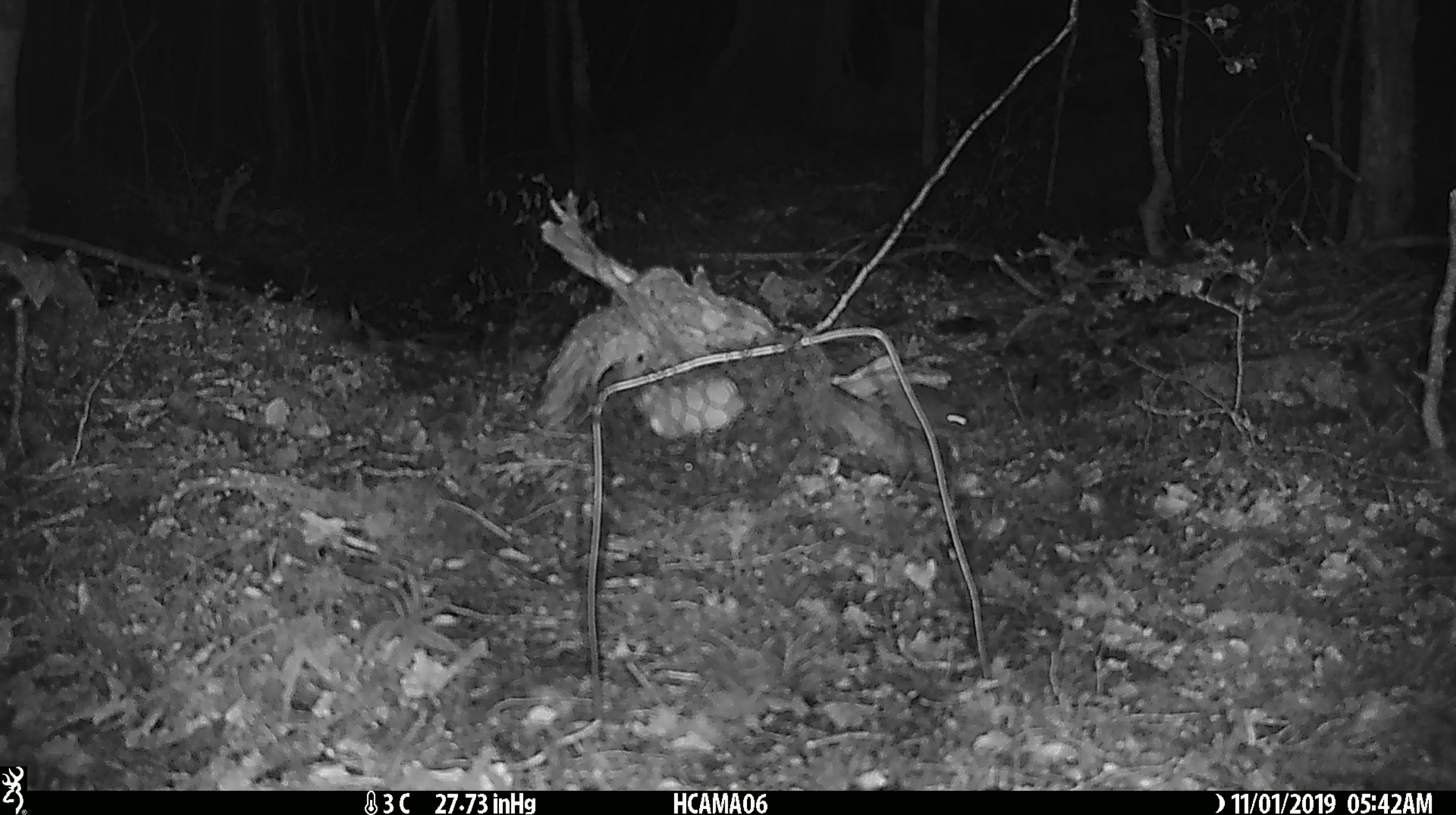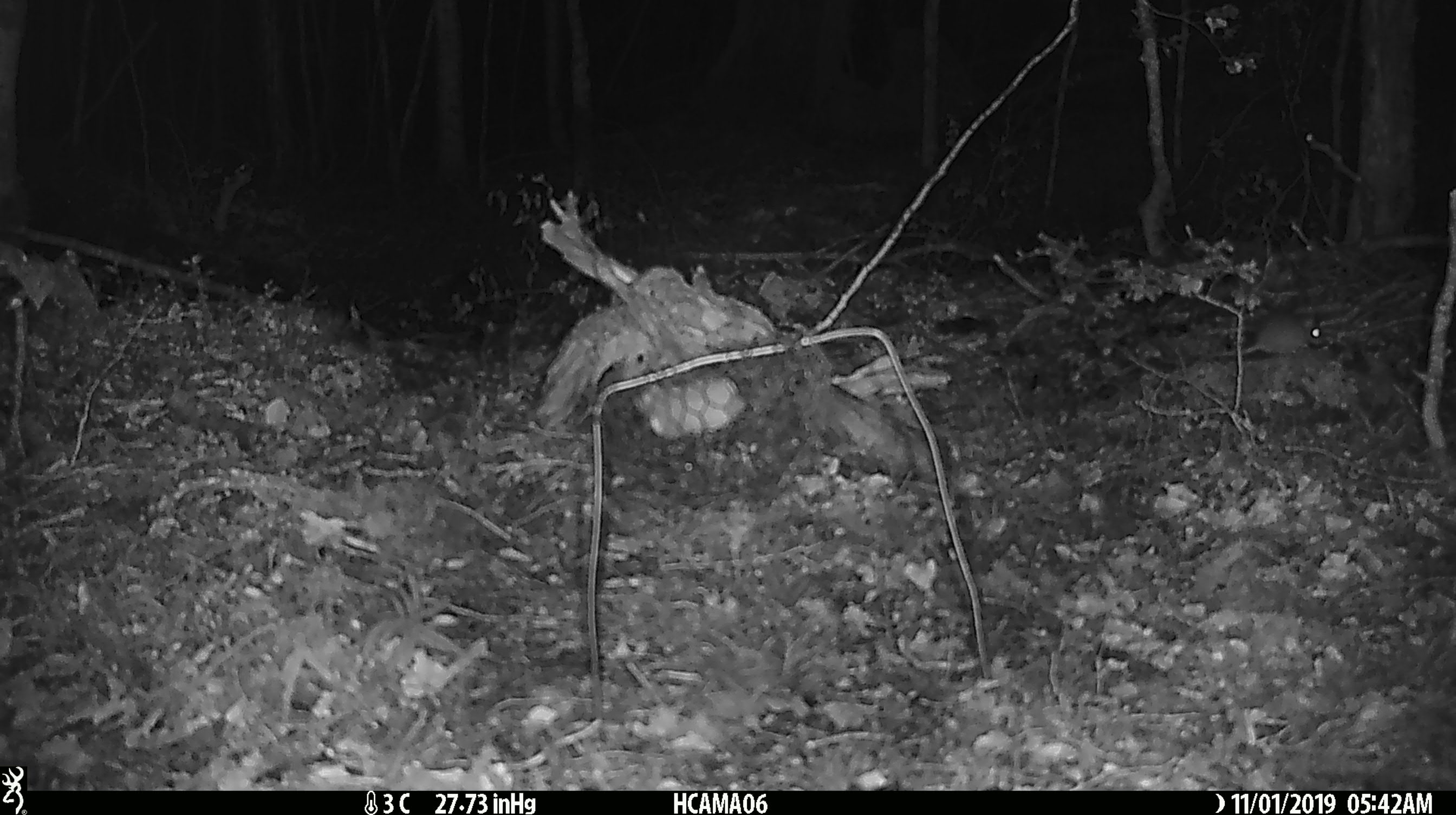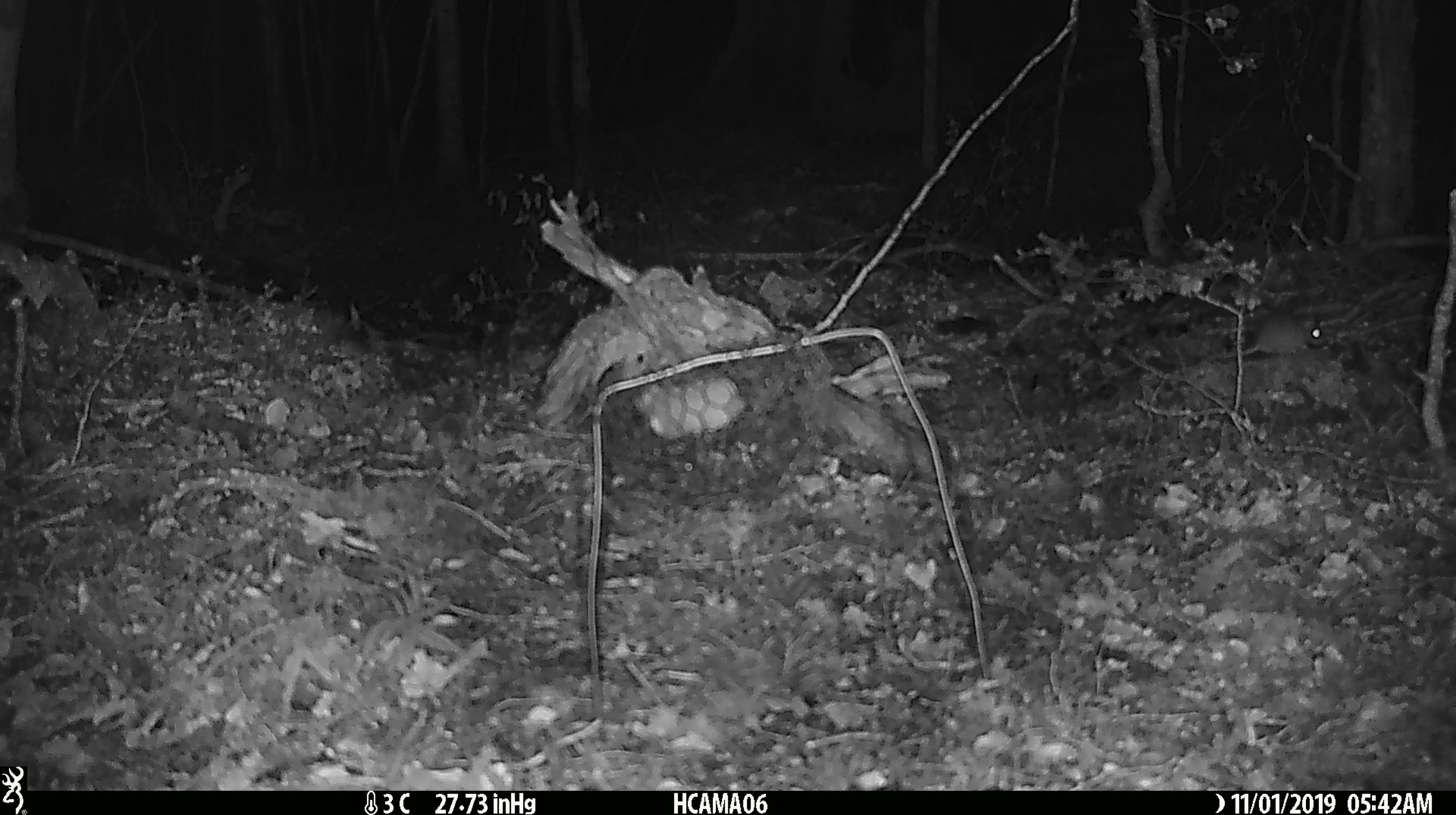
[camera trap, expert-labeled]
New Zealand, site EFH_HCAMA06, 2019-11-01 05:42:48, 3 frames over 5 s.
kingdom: Animalia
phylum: Chordata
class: Mammalia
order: Rodentia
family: Muridae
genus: Mus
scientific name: Mus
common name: mouse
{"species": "mouse (Mus)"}